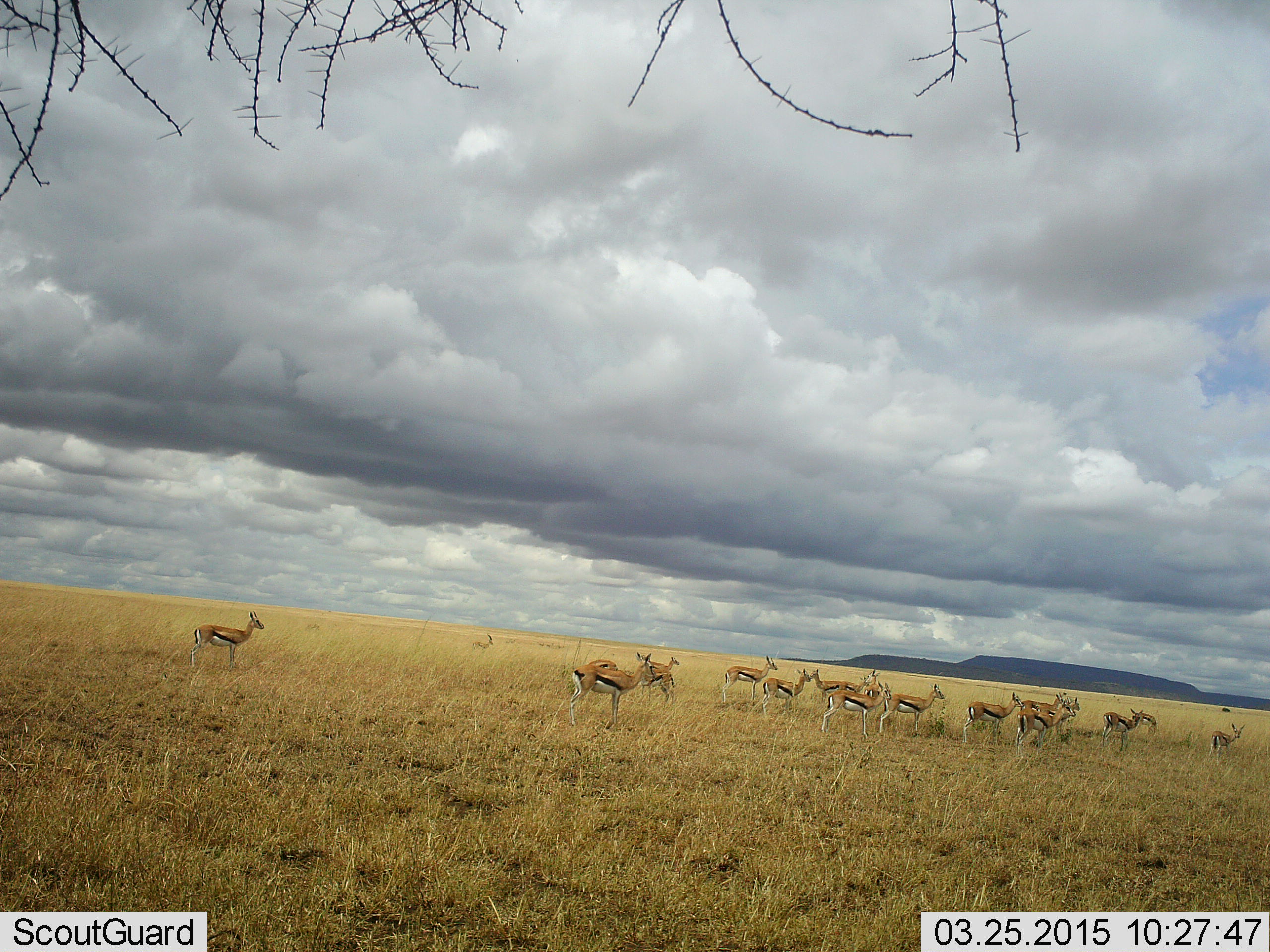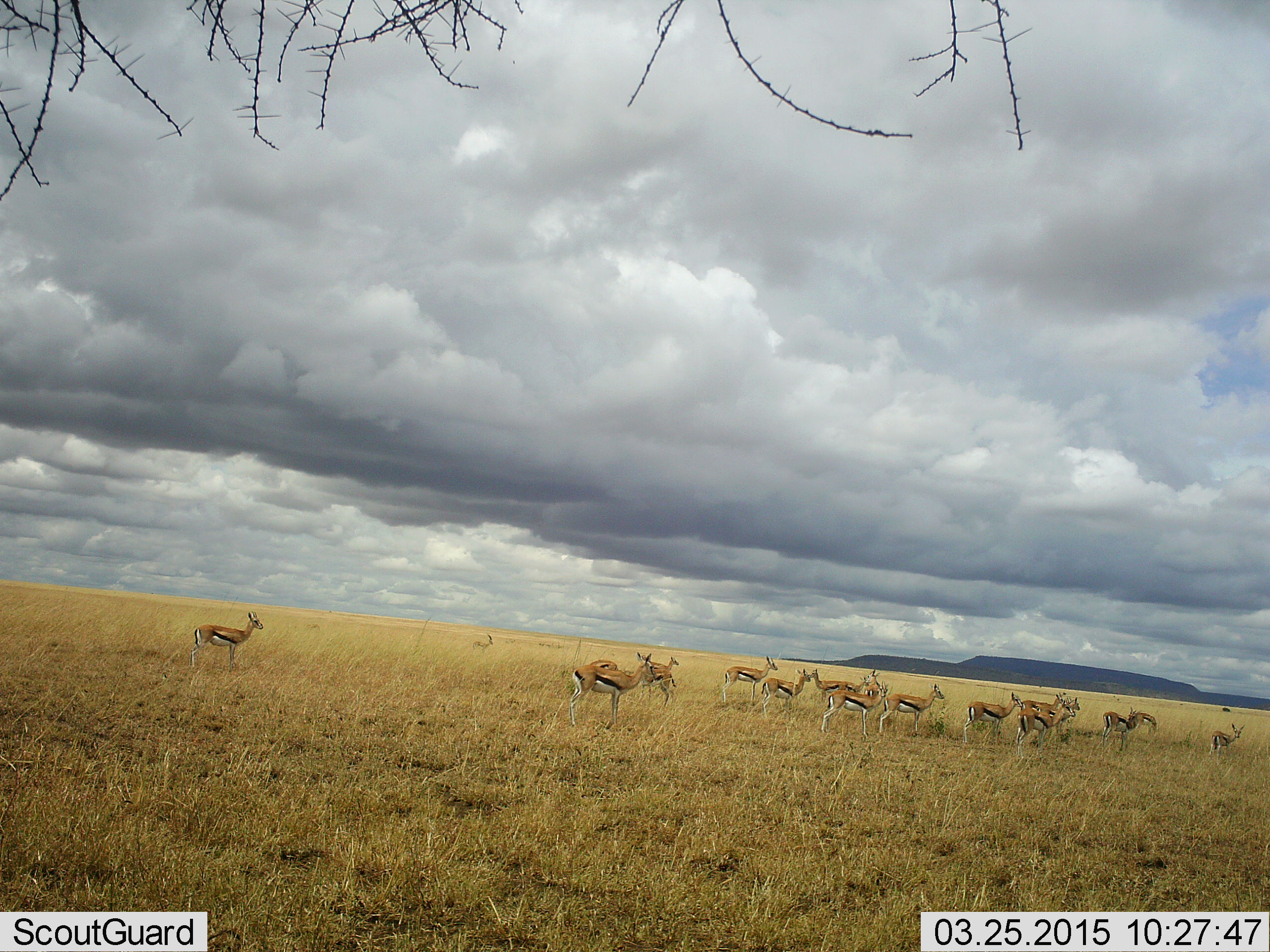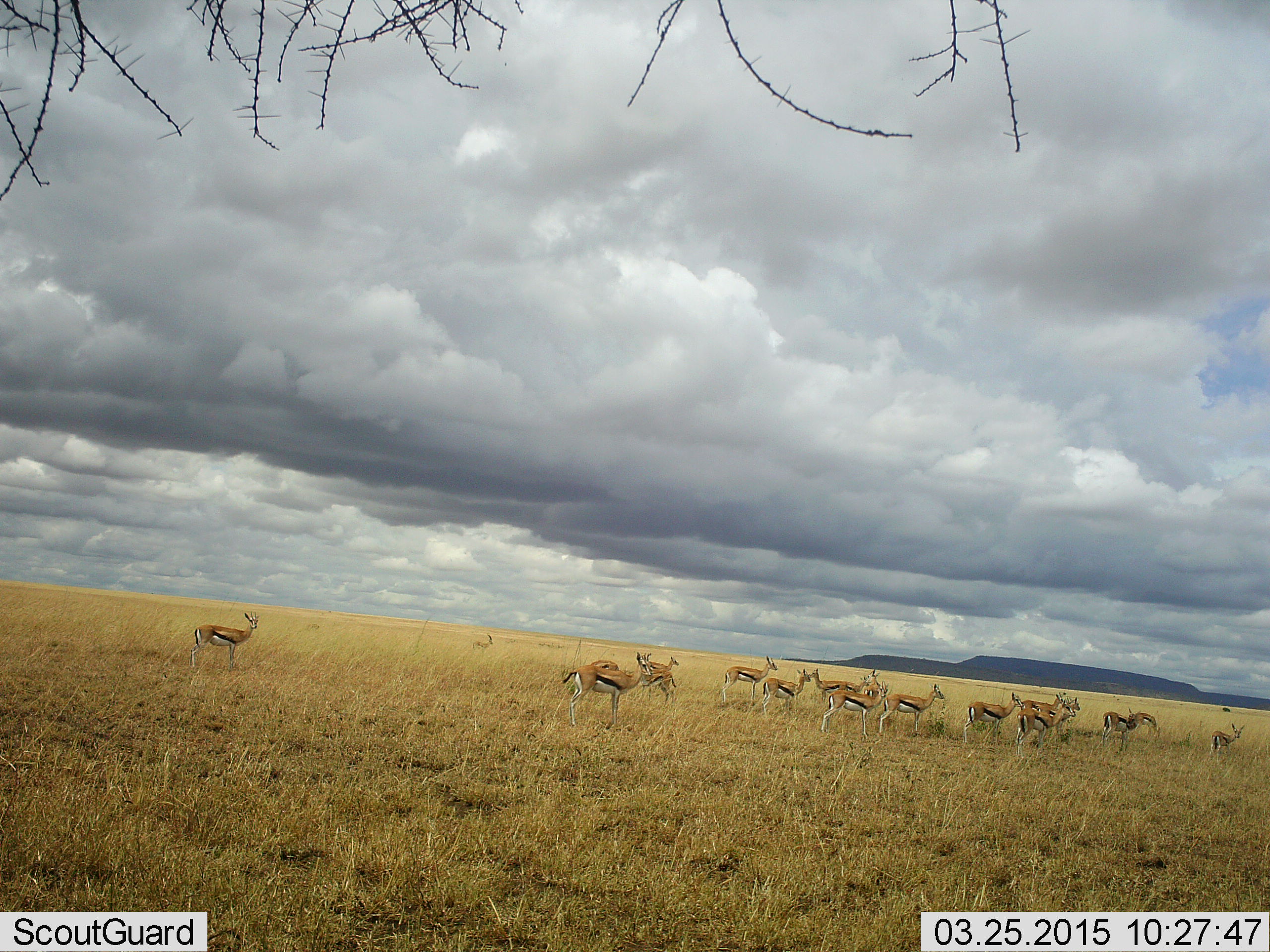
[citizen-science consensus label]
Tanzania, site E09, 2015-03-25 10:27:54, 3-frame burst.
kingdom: Animalia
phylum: Chordata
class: Mammalia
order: Artiodactyla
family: Bovidae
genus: Eudorcas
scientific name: Eudorcas thomsonii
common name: thomson's gazelle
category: gazellethomsons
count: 11-50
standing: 80%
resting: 0%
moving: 30%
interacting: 20%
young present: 10%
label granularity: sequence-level